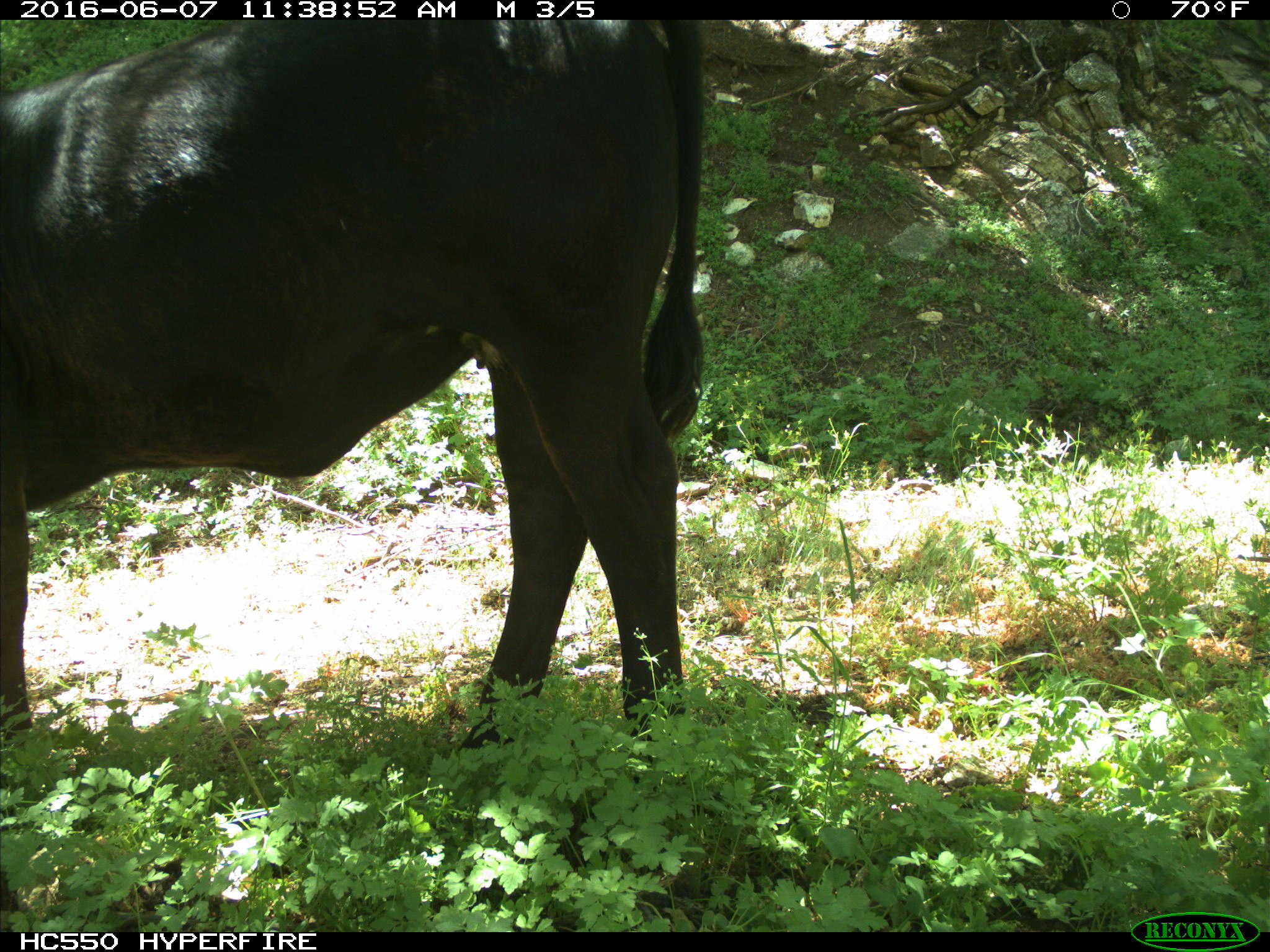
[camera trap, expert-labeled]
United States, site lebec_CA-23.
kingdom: Animalia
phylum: Chordata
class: Mammalia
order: Artiodactyla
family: Bovidae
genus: Bos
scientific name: Bos taurus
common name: domestic cow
Bos taurus (domestic cow).